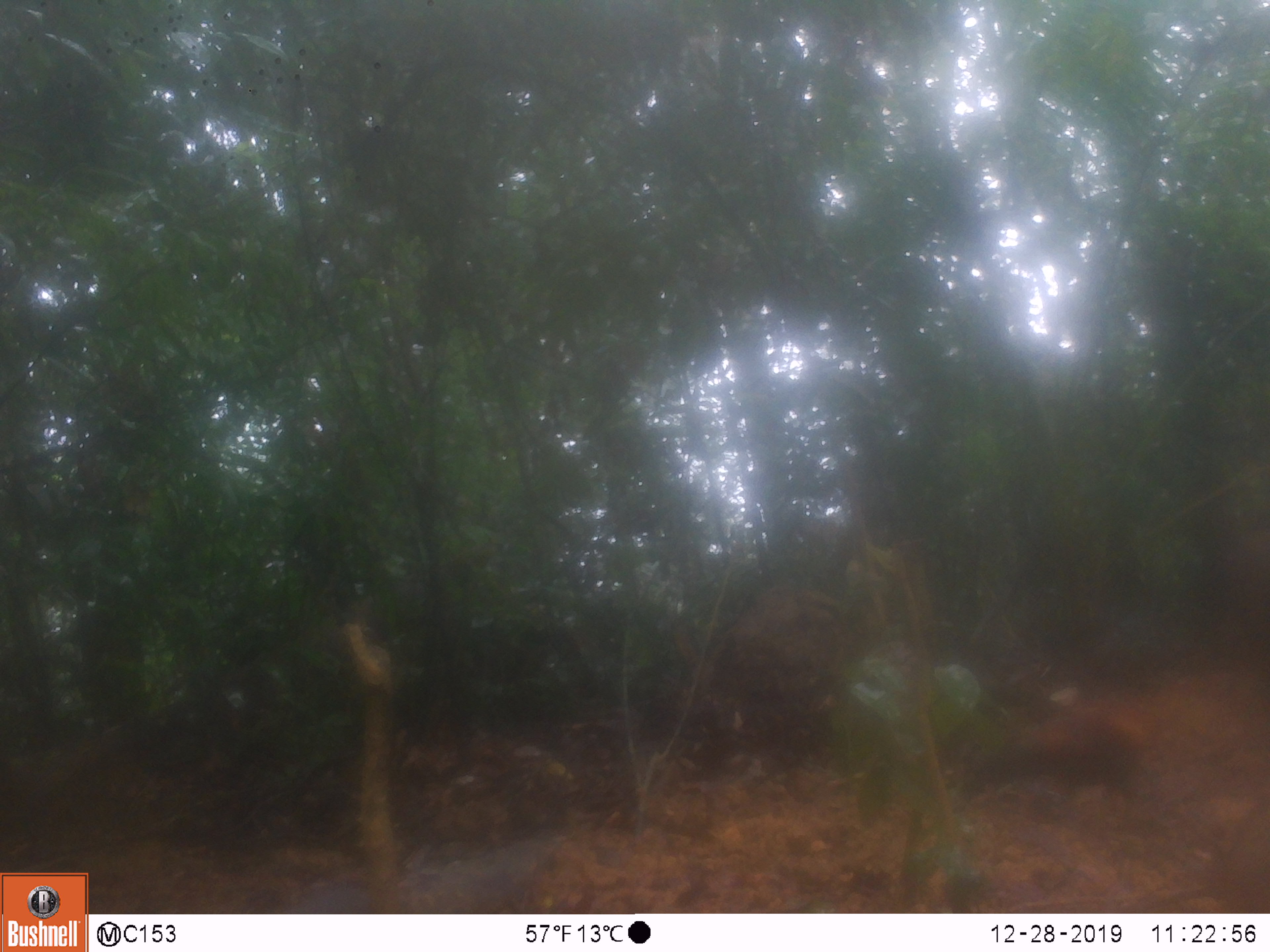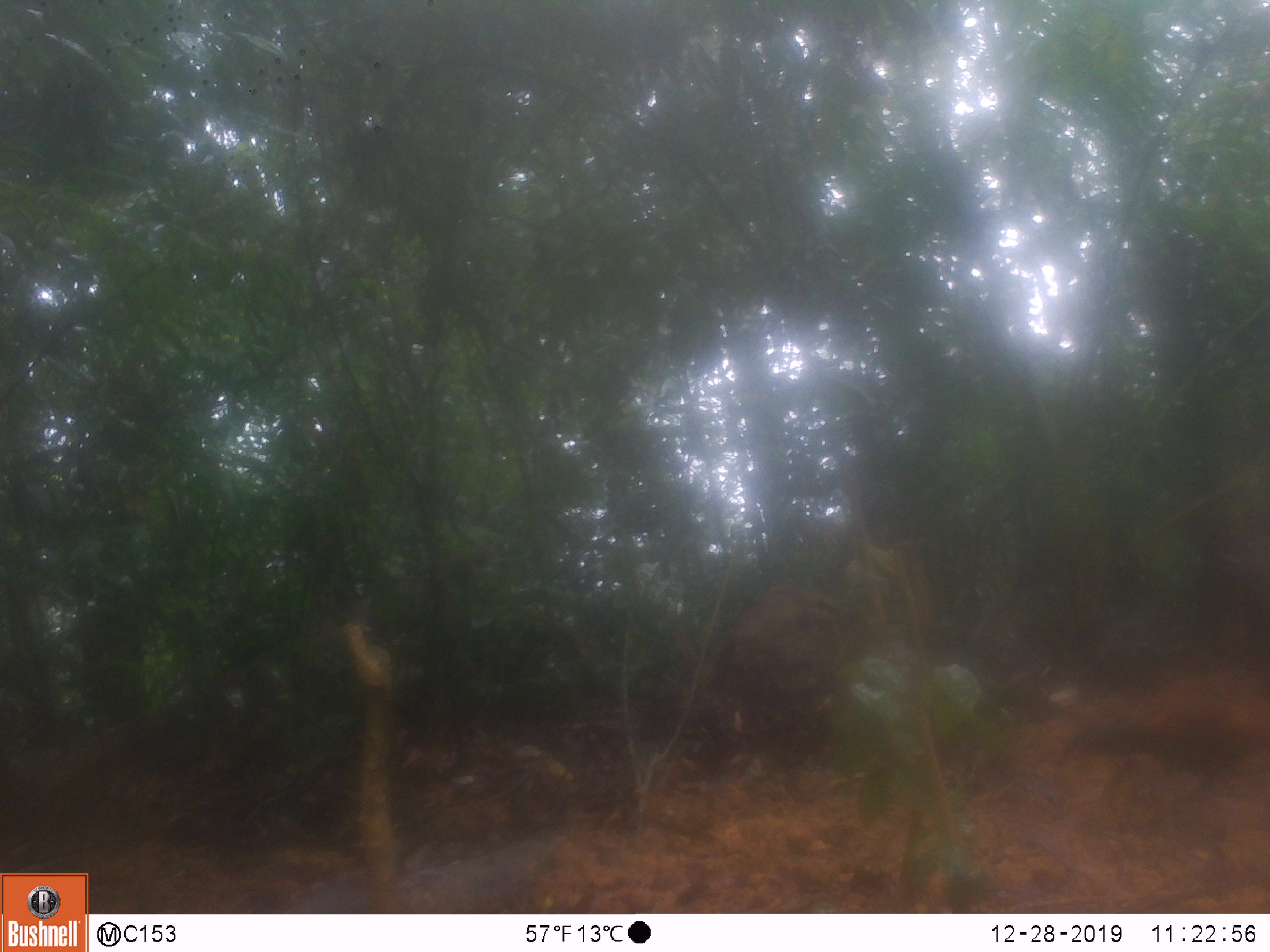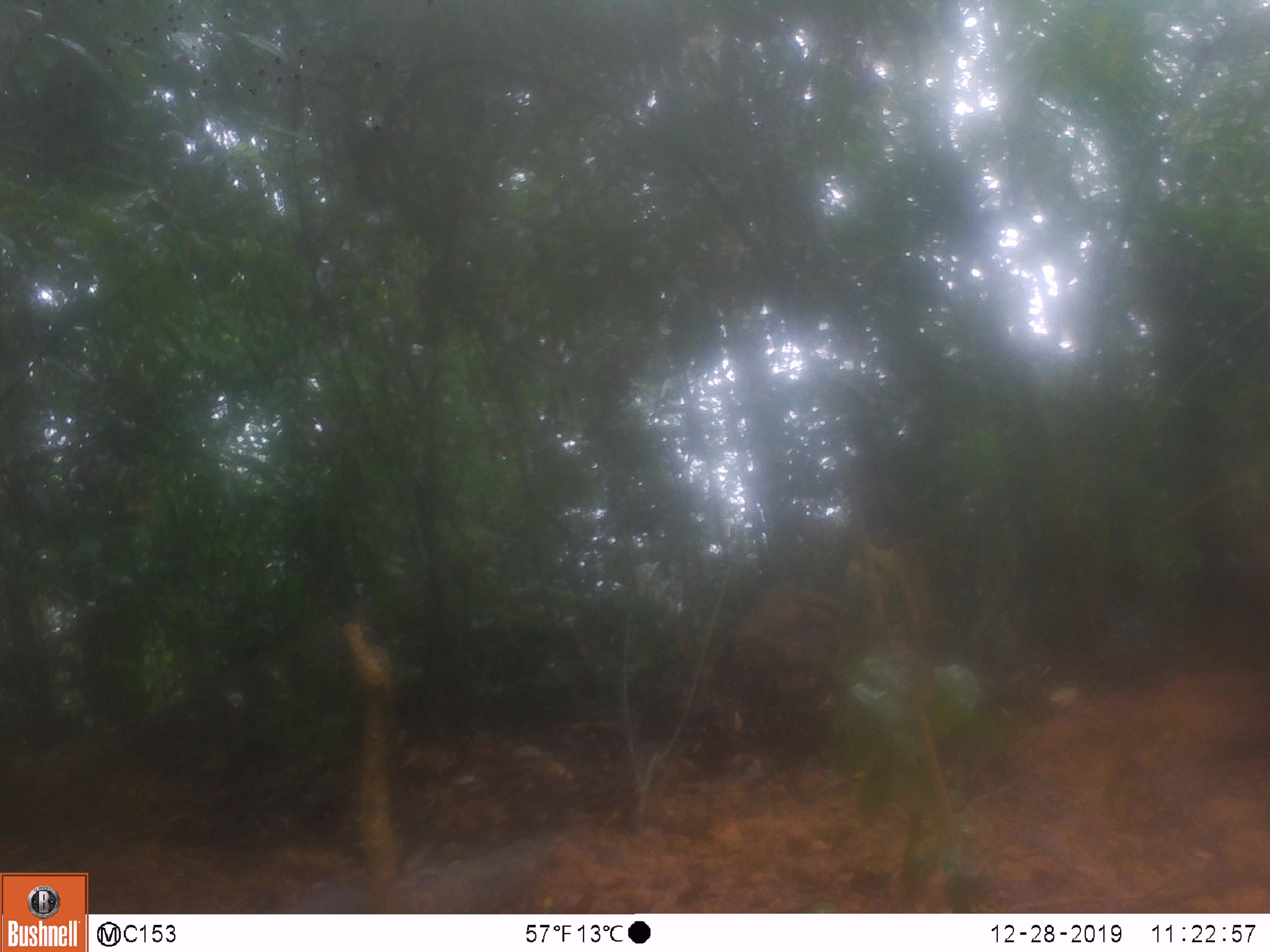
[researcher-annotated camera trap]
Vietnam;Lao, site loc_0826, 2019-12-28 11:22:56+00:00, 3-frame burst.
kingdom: Animalia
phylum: Chordata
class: Mammalia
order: Artiodactyla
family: Suidae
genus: Sus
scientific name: Sus scrofa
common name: eurasian wild pig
Eurasian wild pig (Sus scrofa). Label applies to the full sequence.